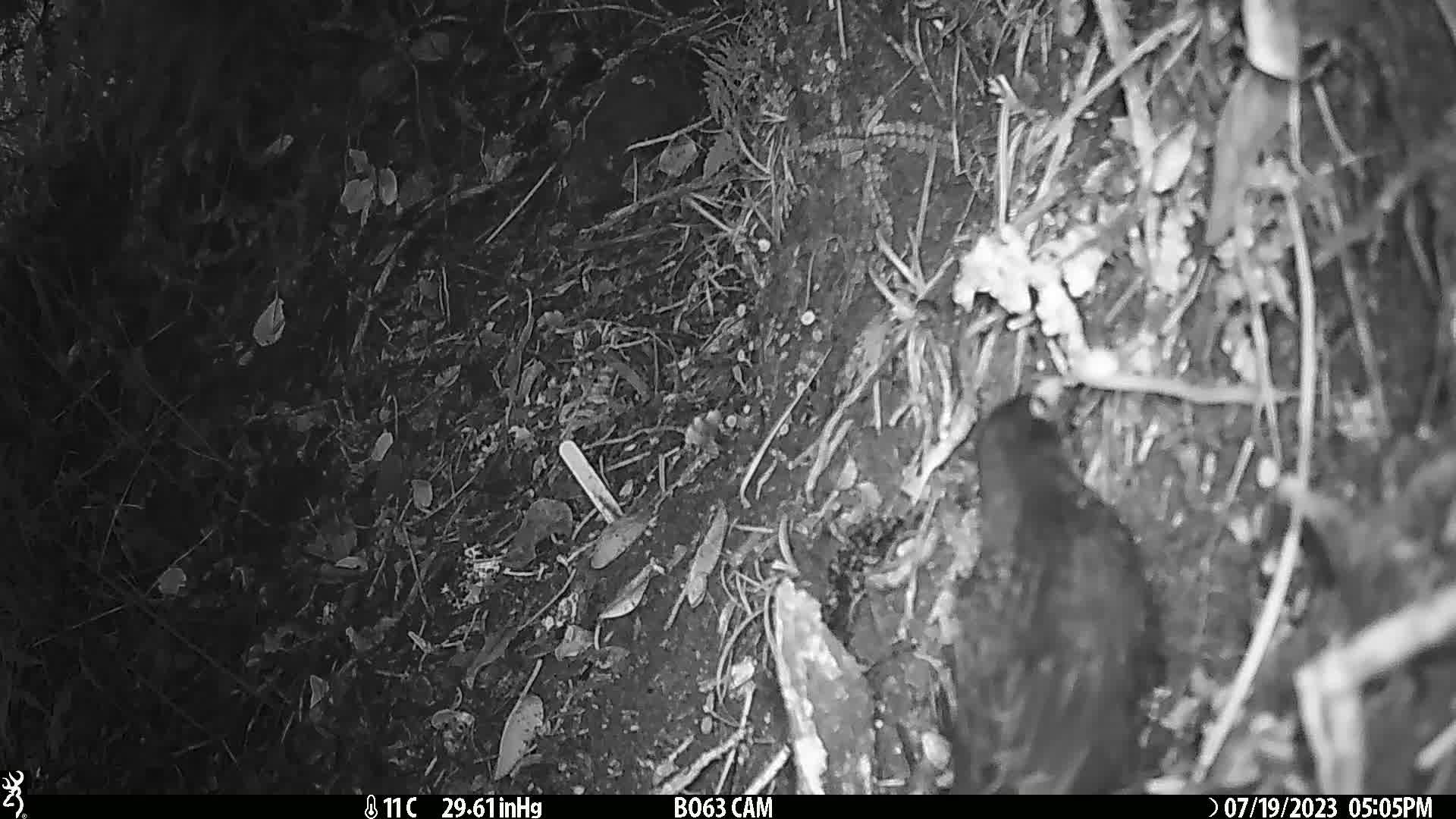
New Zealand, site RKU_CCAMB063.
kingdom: Animalia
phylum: Chordata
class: Aves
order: Passeriformes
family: Turdidae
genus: Turdus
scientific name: Turdus merula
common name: eurasian blackbird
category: blackbird